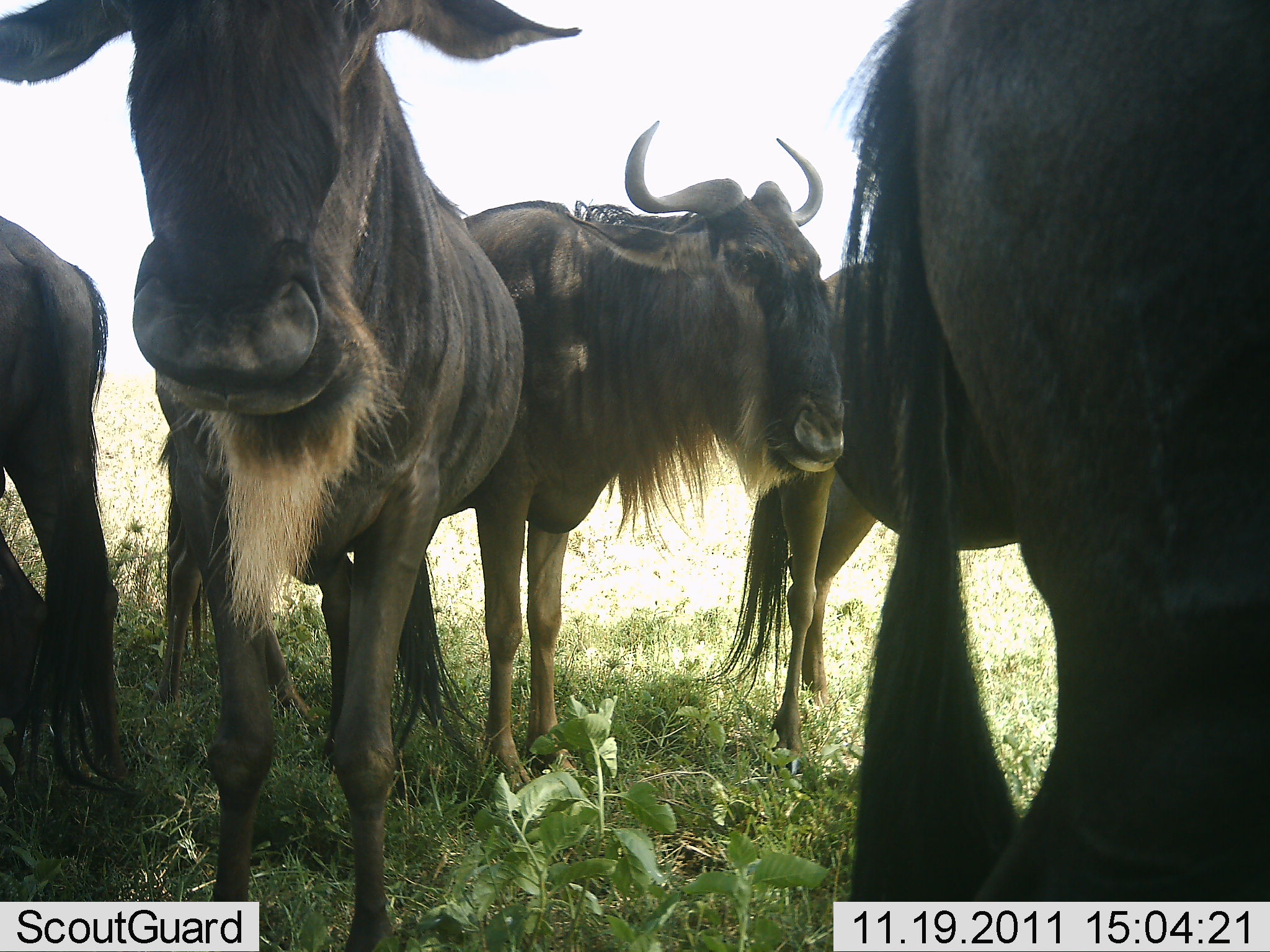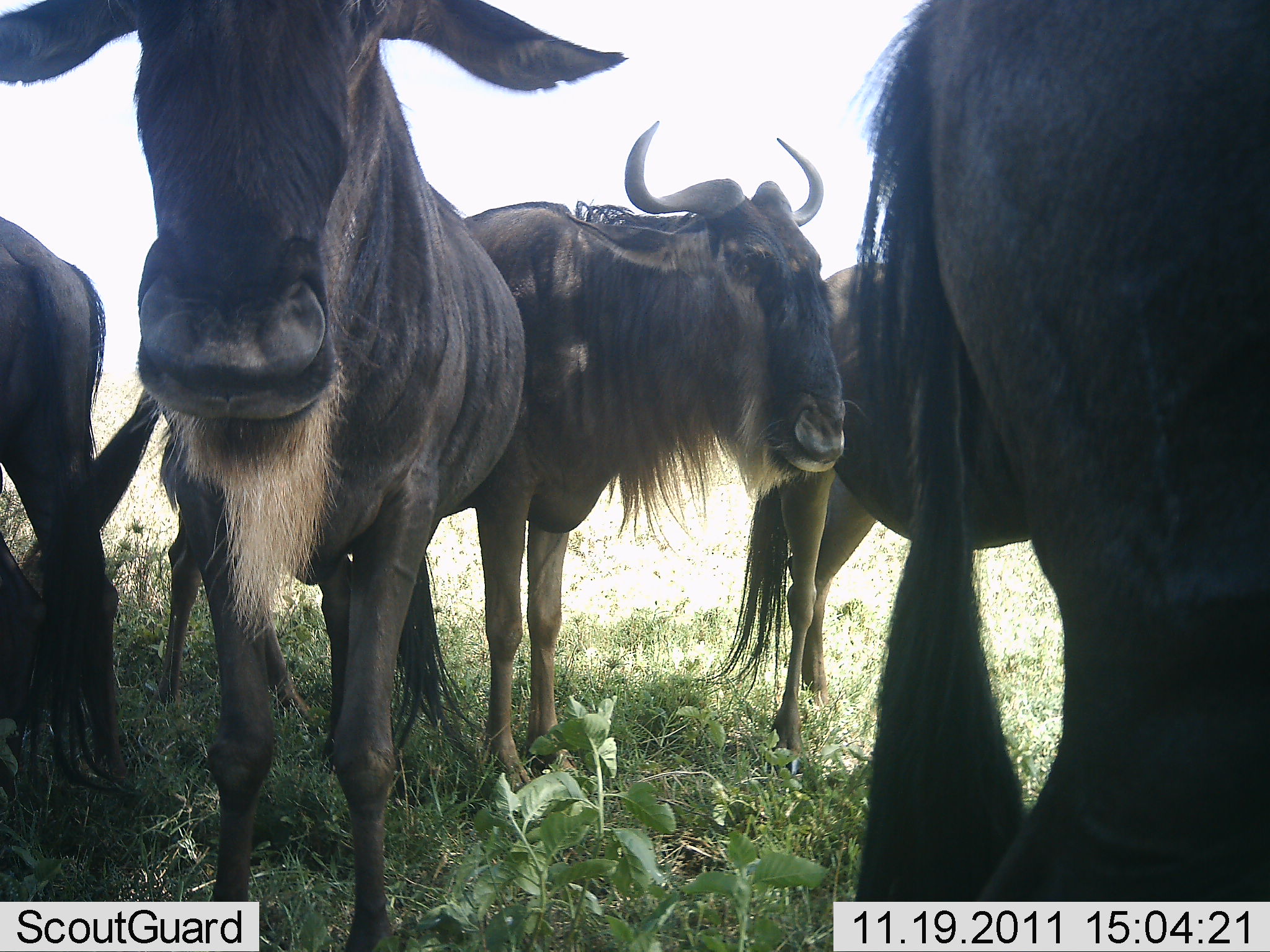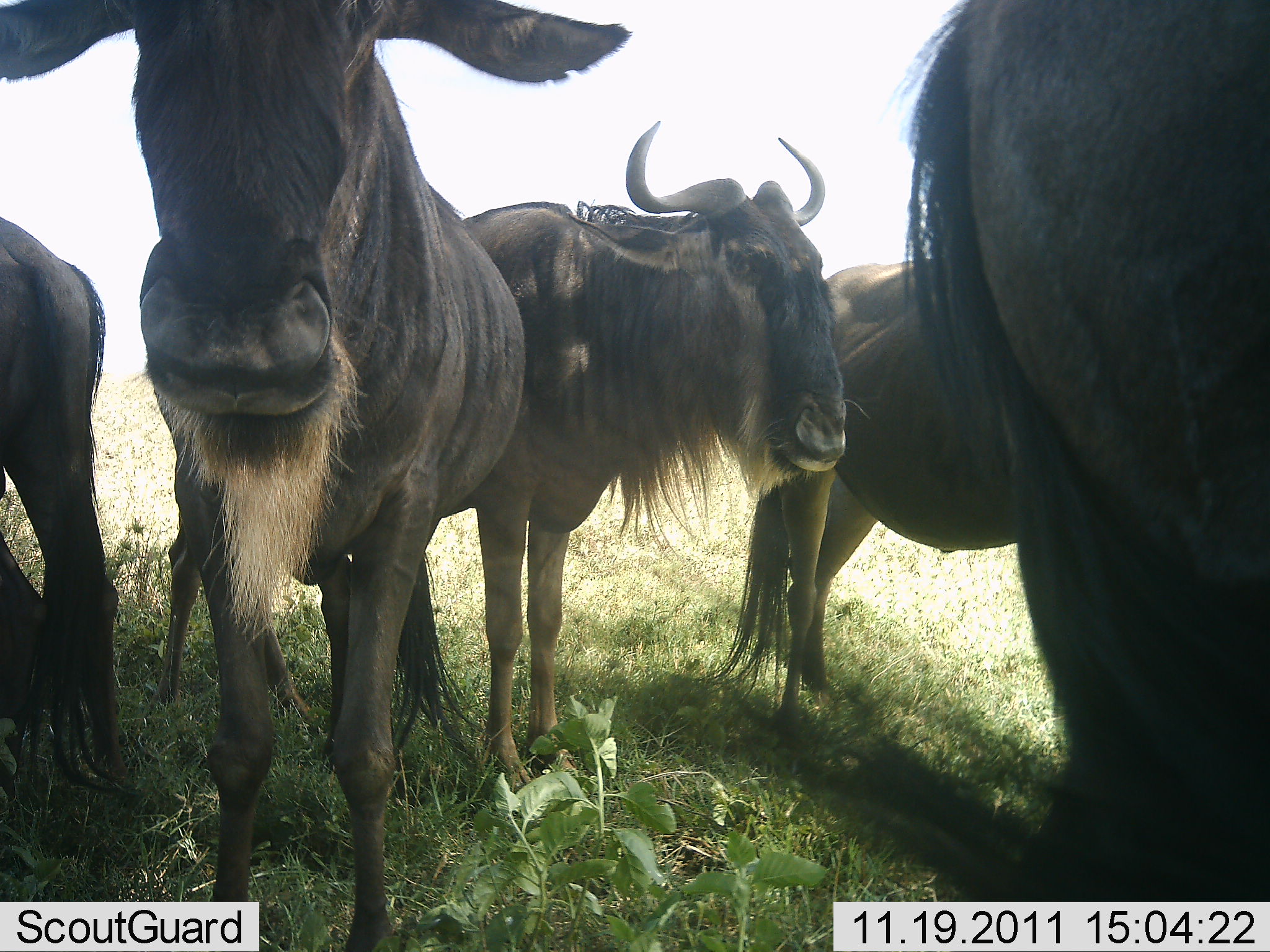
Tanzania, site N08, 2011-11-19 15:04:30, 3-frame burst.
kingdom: Animalia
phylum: Chordata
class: Mammalia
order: Artiodactyla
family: Bovidae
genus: Connochaetes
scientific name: Connochaetes taurinus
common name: blue wildebeest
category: wildebeest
Wildebeest (blue wildebeest) (Connochaetes taurinus), count 5. Behavior (volunteer vote fractions): standing 88%, resting 12%, moving 0%, interacting 0%. Young present (vote fraction): 0%. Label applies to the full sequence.